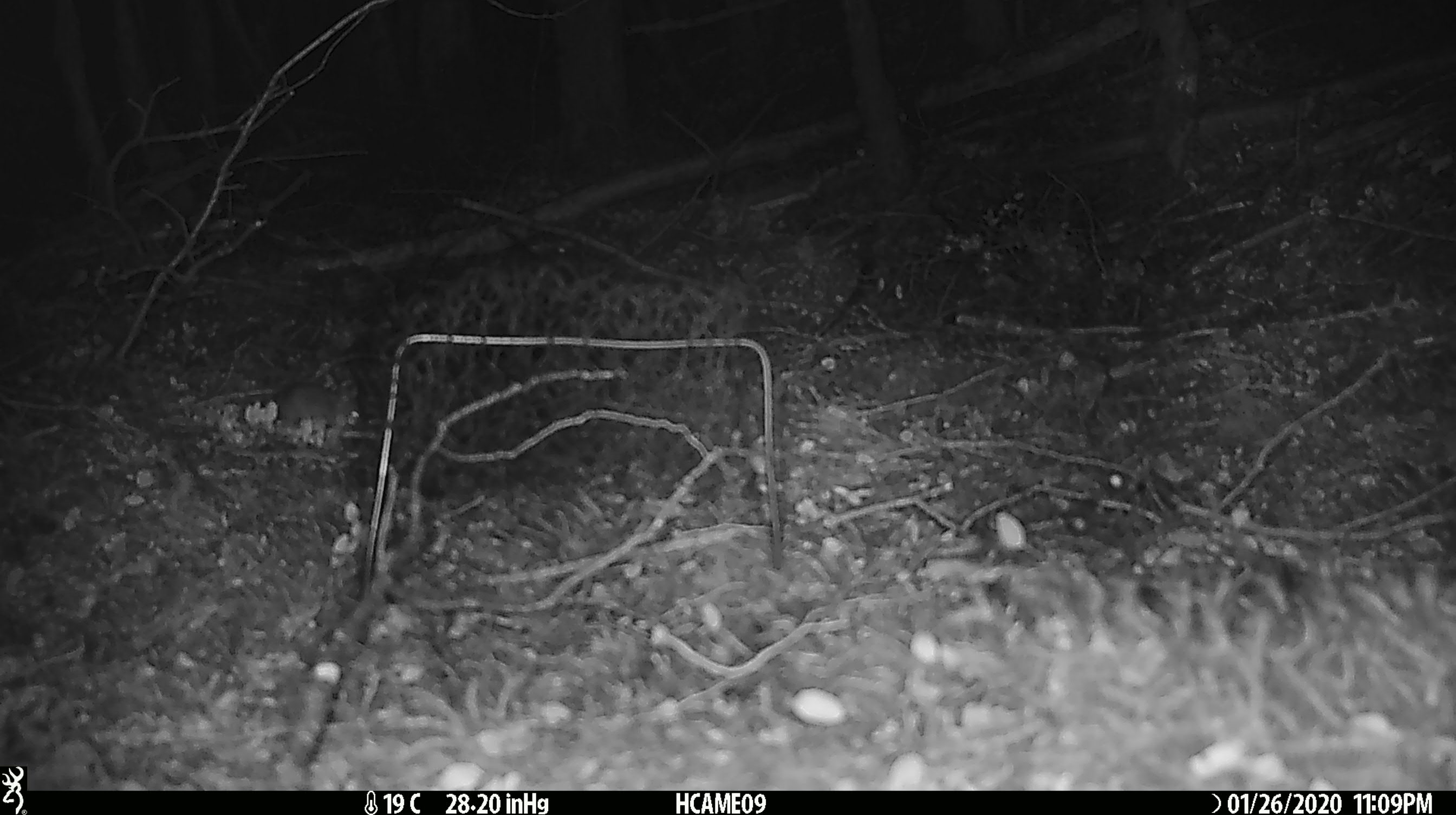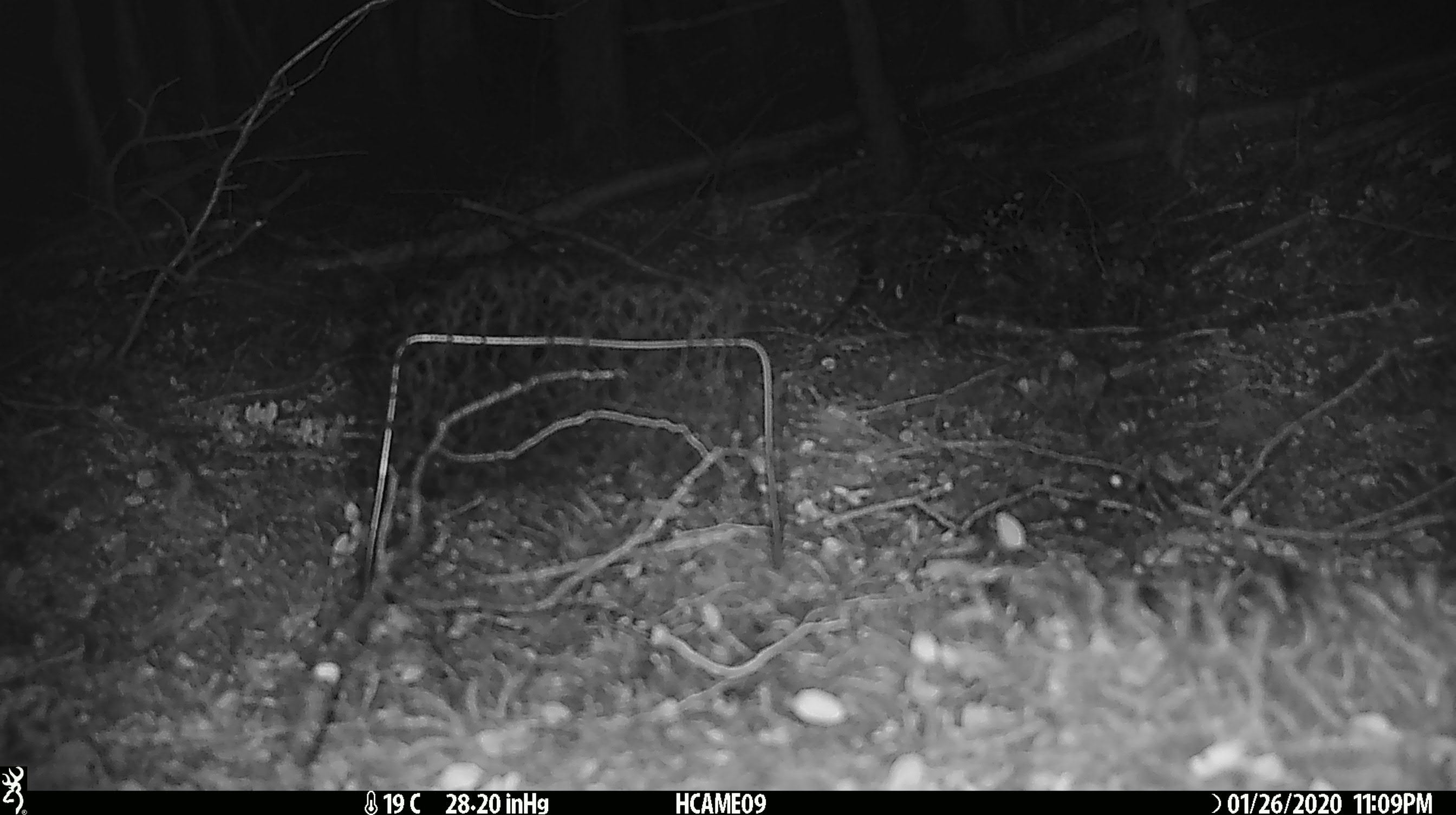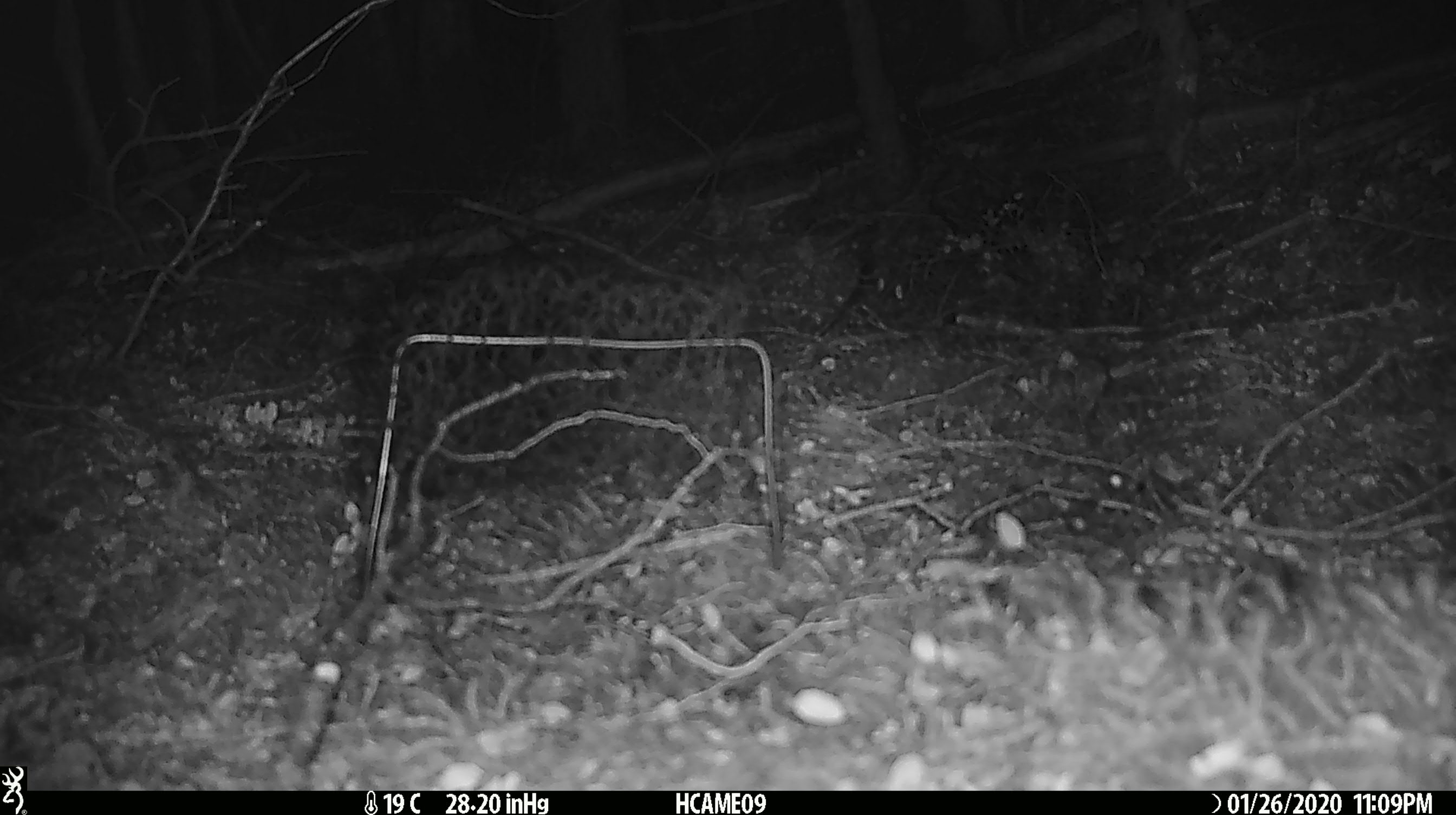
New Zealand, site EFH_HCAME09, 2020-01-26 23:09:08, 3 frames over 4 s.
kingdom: Animalia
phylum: Chordata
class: Mammalia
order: Rodentia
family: Muridae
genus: Mus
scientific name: Mus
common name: mouse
Mouse (Mus).